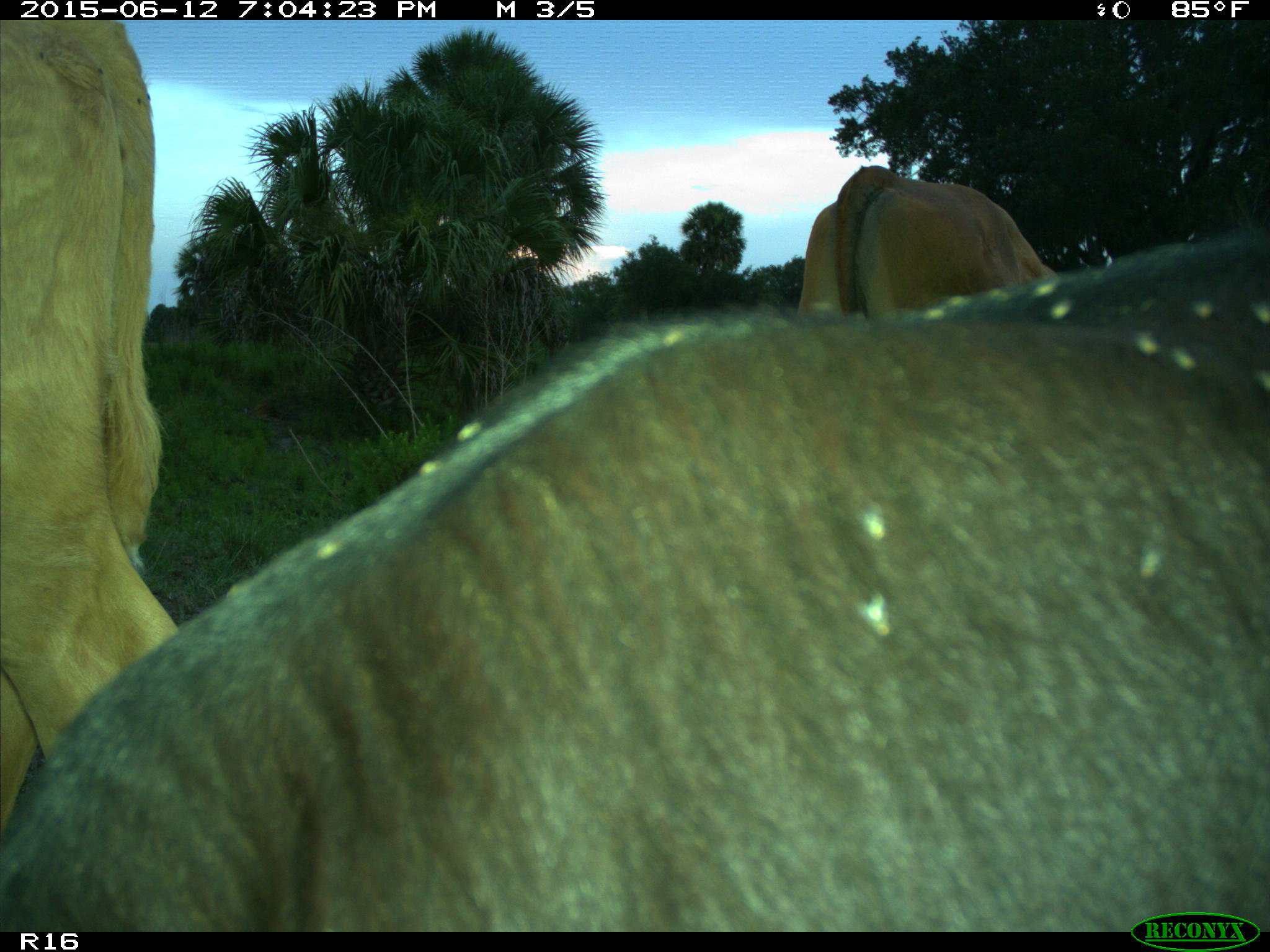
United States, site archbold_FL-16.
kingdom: Animalia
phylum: Chordata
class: Mammalia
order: Artiodactyla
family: Bovidae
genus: Bos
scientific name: Bos taurus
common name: domestic cow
Bos taurus (domestic cow).